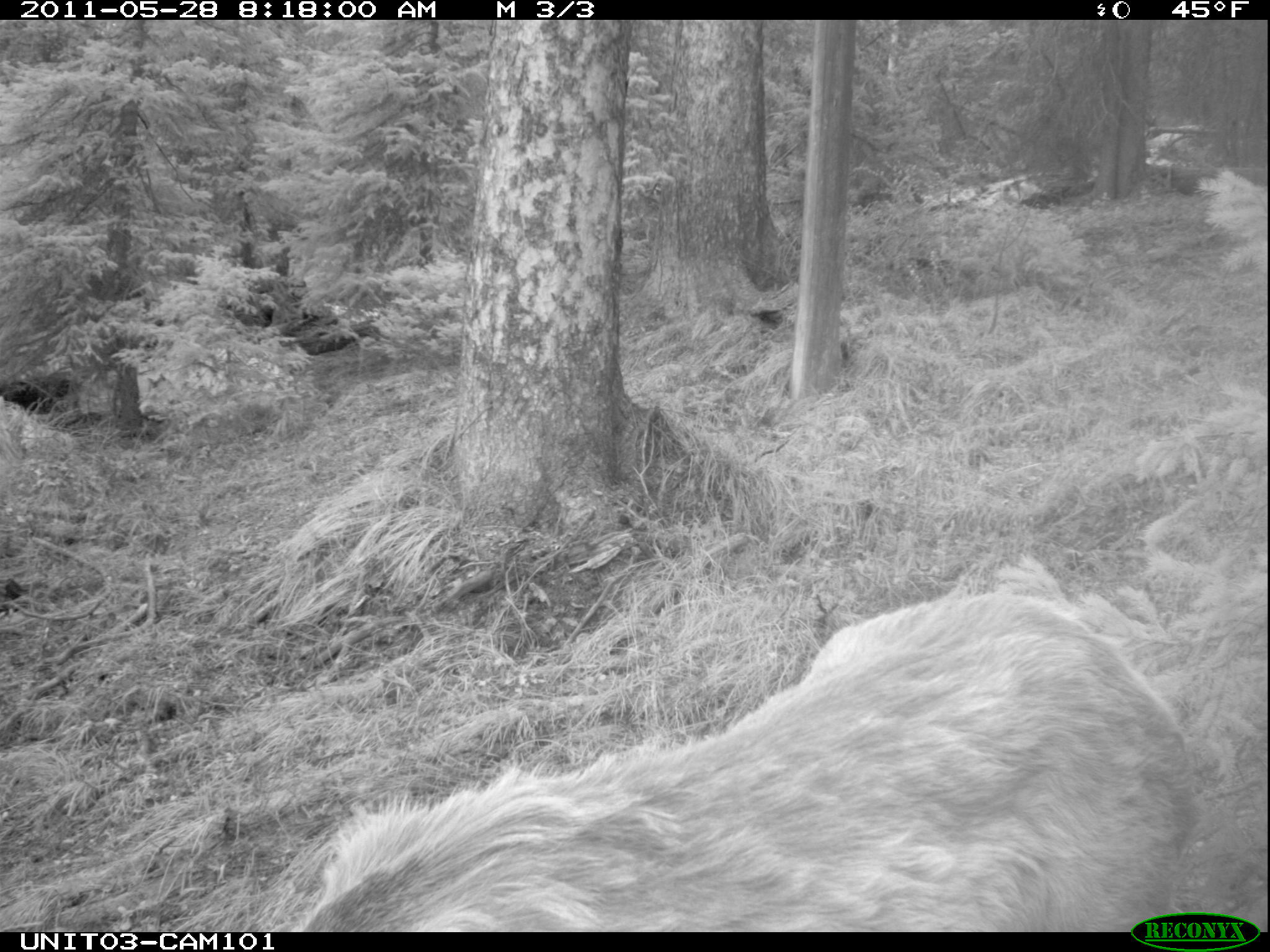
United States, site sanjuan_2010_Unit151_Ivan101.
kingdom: Animalia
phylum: Chordata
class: Mammalia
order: Artiodactyla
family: Cervidae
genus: Cervus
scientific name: Cervus elaphus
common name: red deer